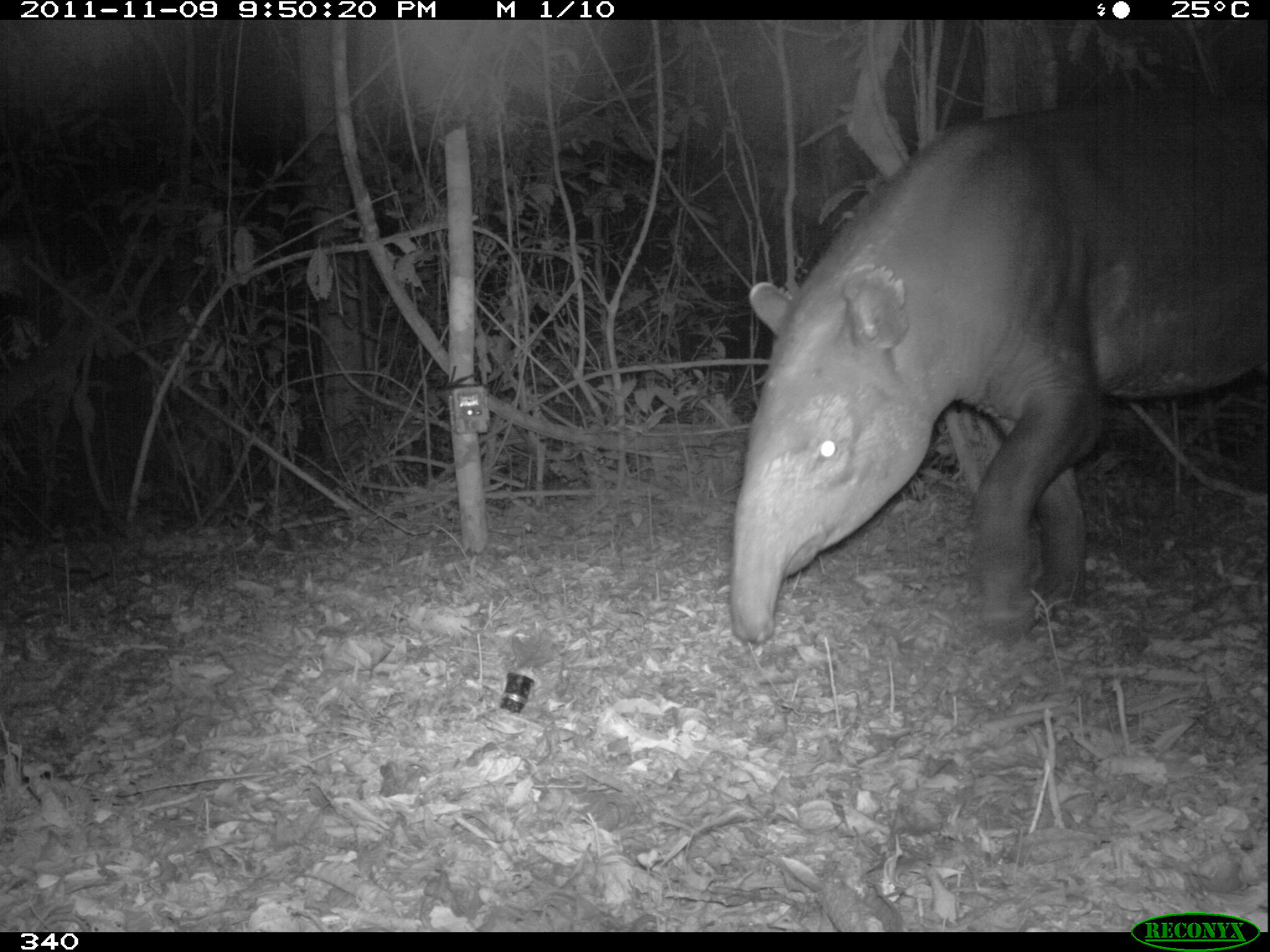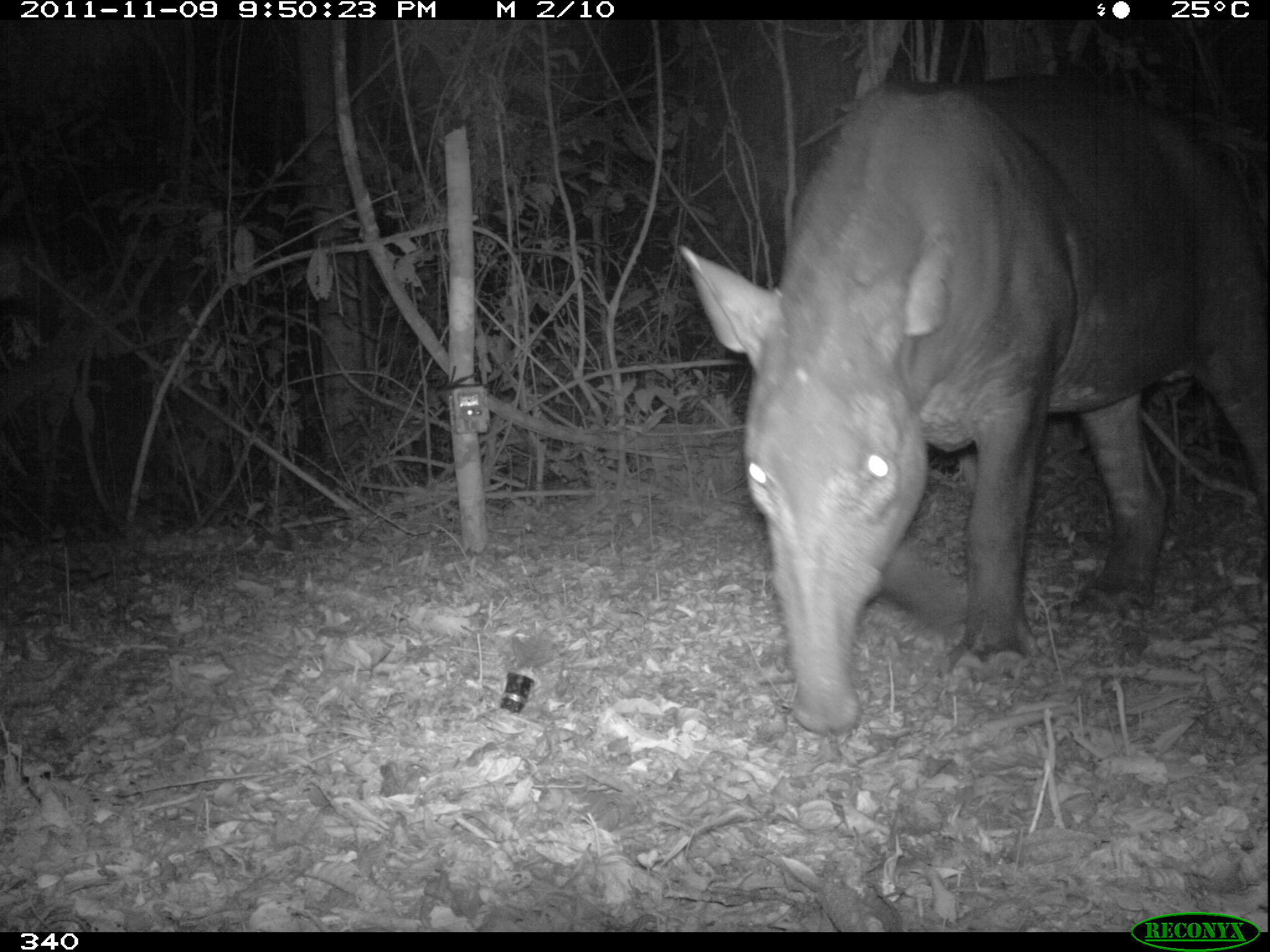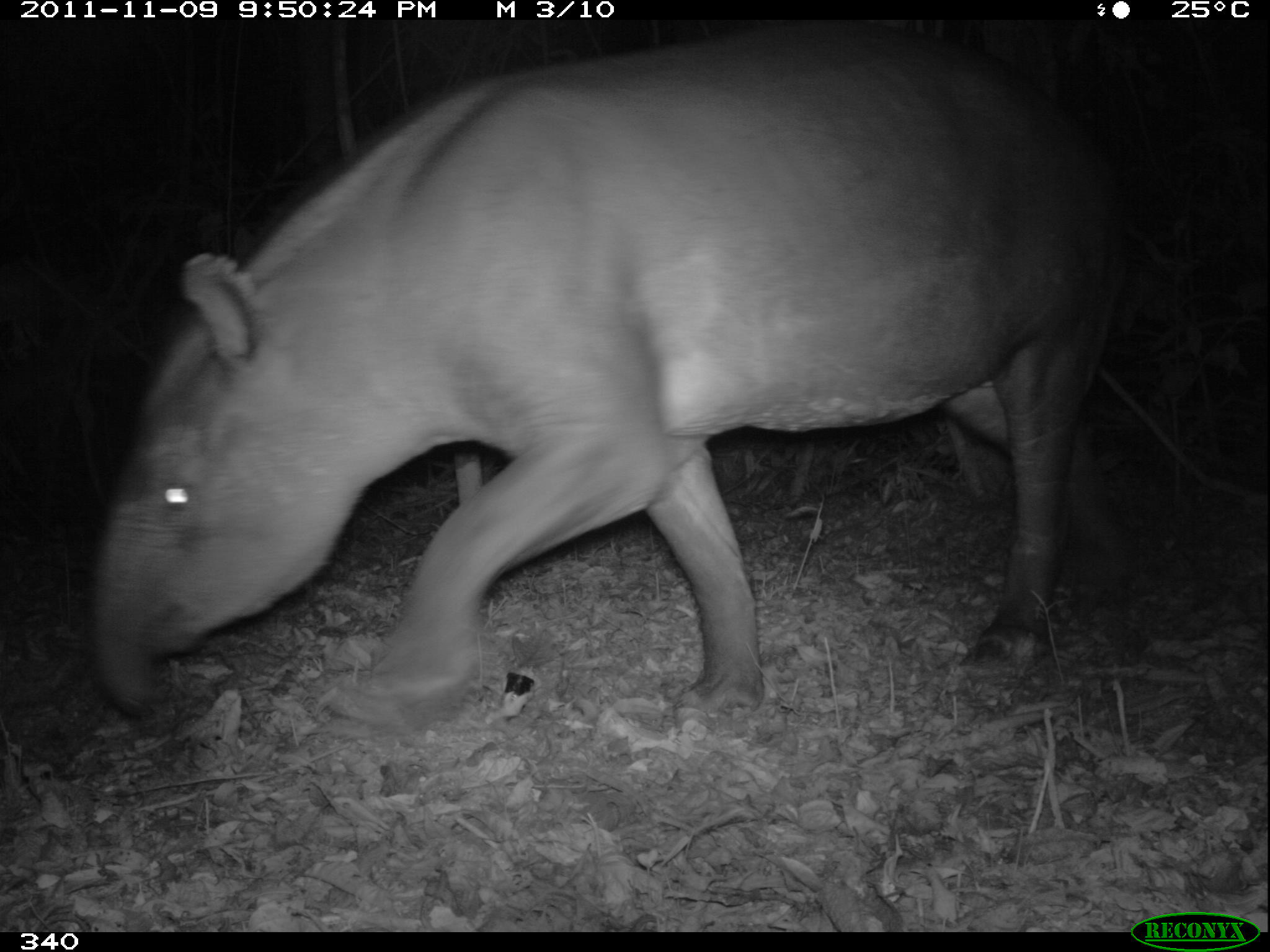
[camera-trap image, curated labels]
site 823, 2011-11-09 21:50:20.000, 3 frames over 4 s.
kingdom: Animalia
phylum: Chordata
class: Mammalia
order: Perissodactyla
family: Tapiridae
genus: Tapirus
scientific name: Tapirus terrestris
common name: south american tapir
Tapirus terrestris (south american tapir).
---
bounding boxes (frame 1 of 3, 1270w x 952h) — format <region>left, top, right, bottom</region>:
tapirus terrestris: <region>729, 94, 1270, 644</region>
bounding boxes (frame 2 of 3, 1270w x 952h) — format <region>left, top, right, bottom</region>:
tapirus terrestris: <region>678, 72, 1270, 736</region>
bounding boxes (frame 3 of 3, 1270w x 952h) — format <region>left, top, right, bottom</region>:
tapirus terrestris: <region>85, 15, 1143, 727</region>